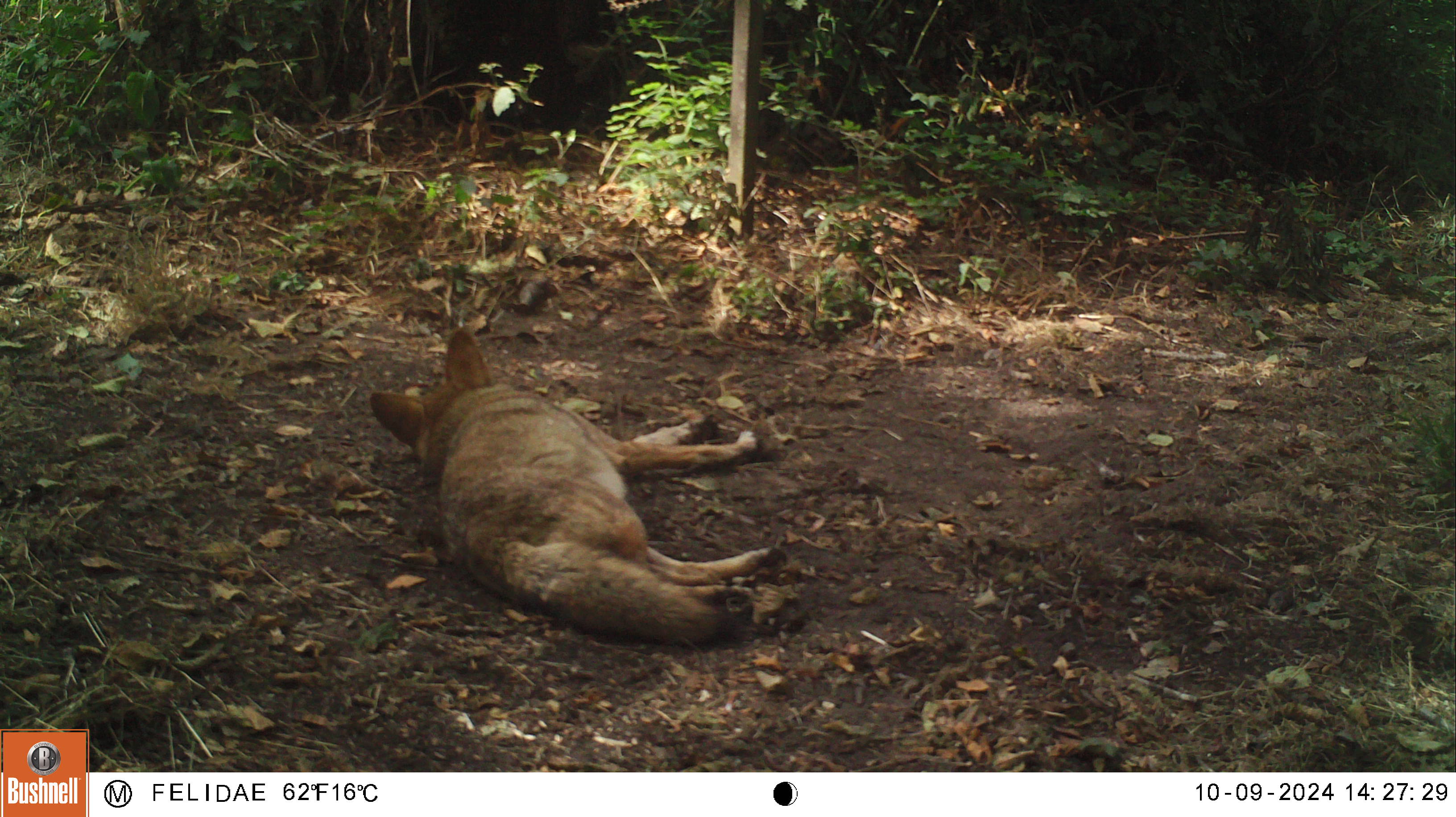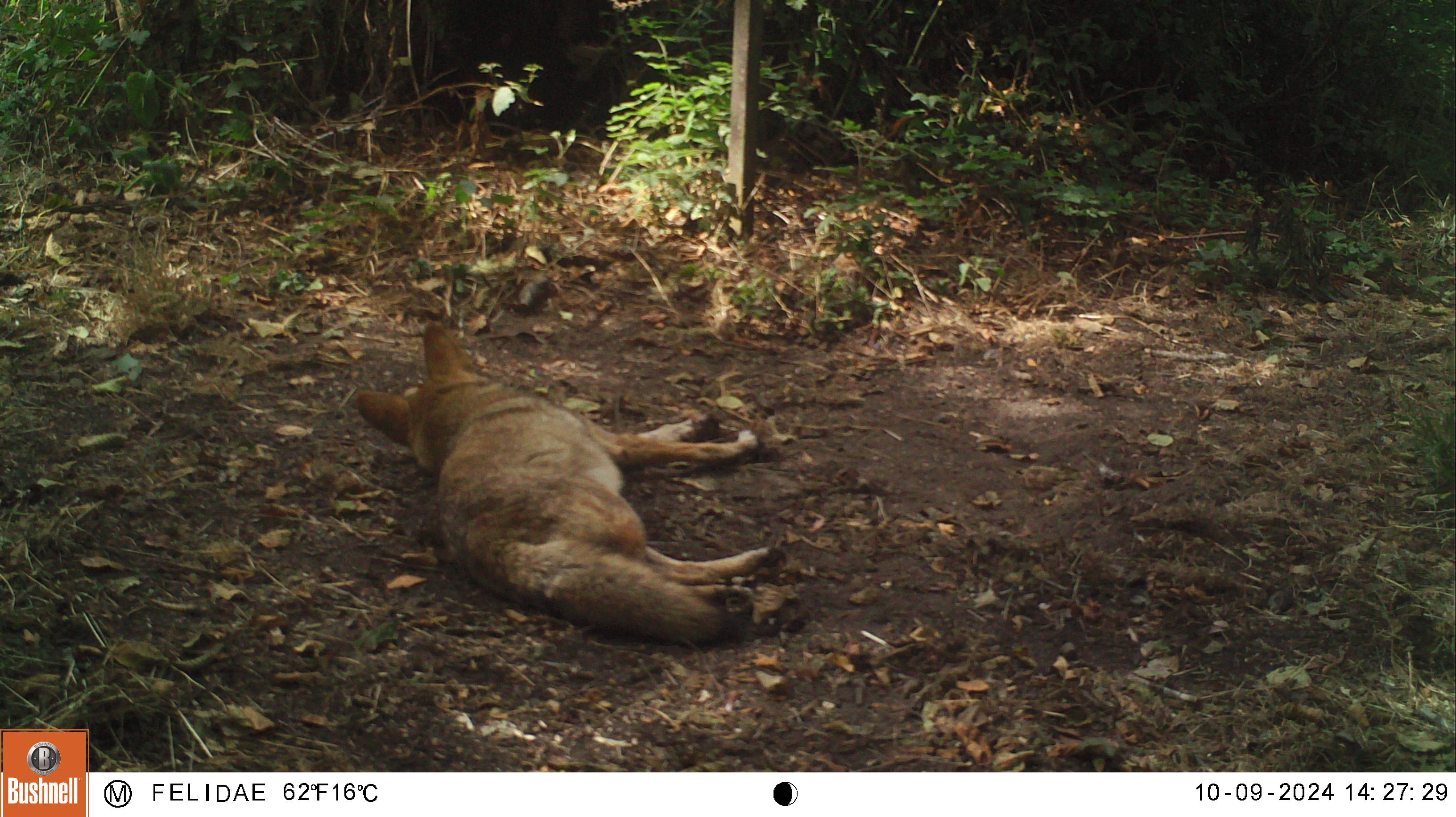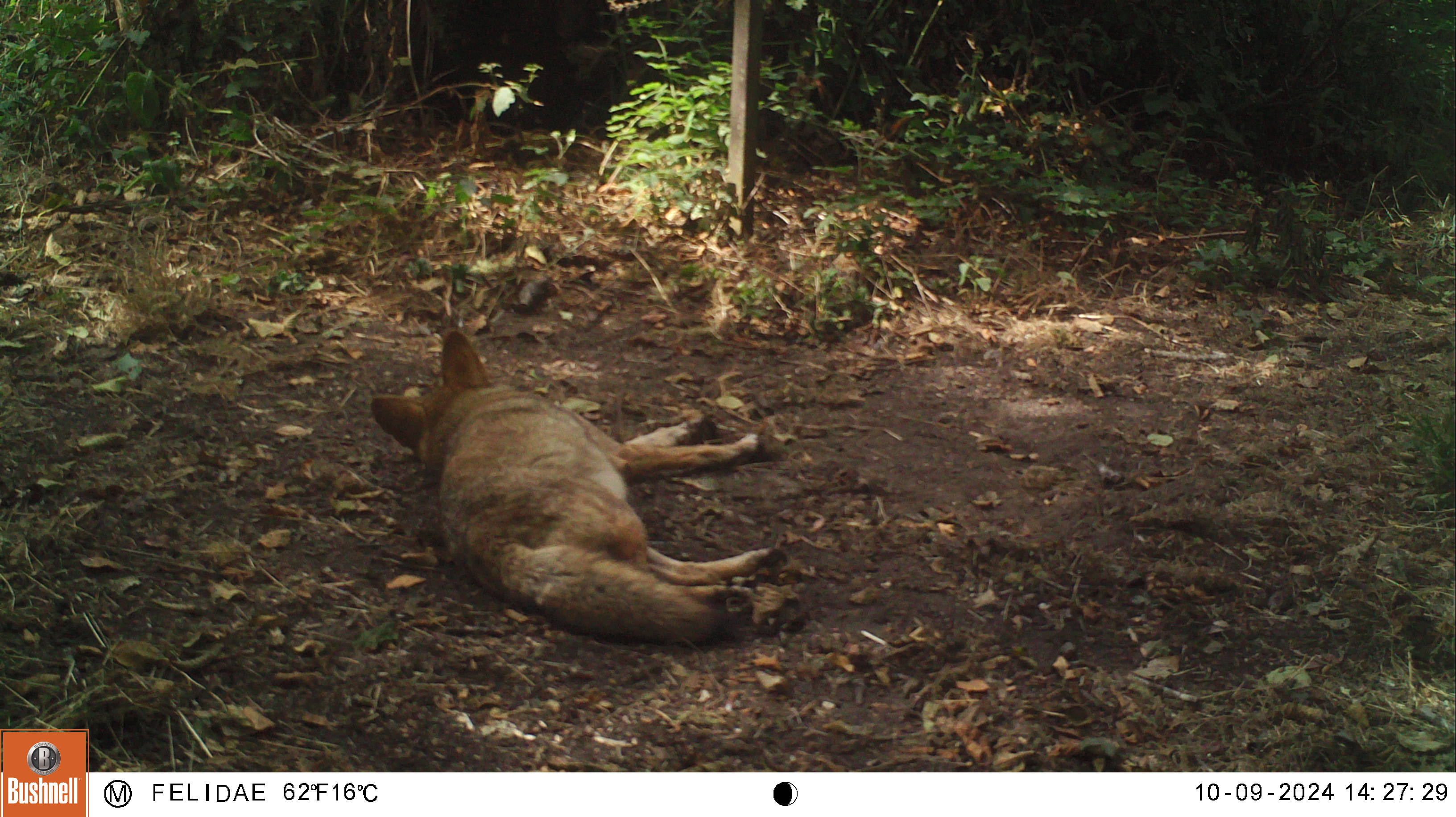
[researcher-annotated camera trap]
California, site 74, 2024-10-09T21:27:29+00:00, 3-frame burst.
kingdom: Animalia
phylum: Chordata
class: Mammalia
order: Carnivora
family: Canidae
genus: Canis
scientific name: Canis latrans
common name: coyote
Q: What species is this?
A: Coyote (Canis latrans).